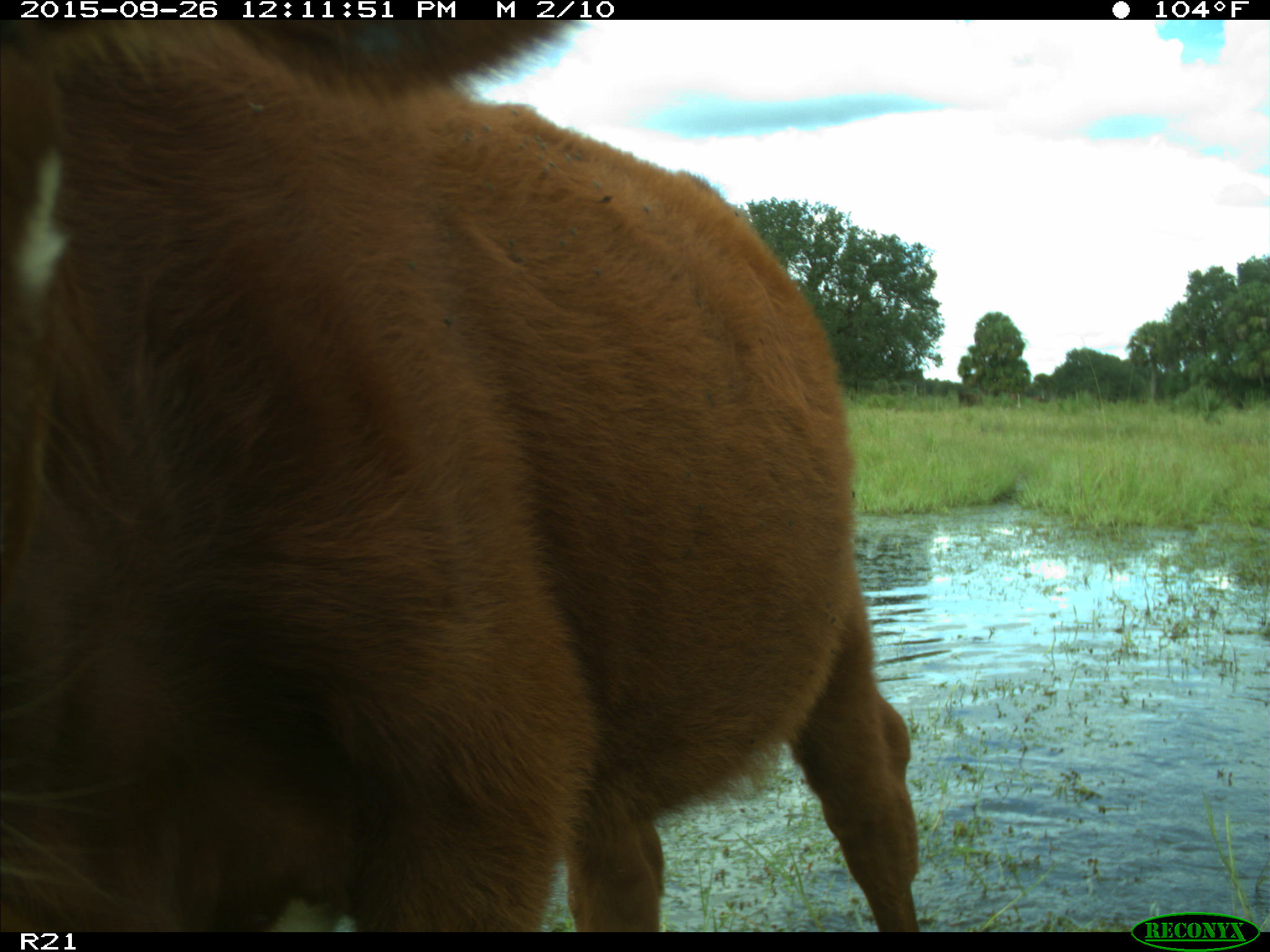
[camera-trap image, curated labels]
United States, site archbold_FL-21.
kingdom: Animalia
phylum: Chordata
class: Mammalia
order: Artiodactyla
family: Bovidae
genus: Bos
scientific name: Bos taurus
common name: domestic cow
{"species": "Bos taurus (domestic cow)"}